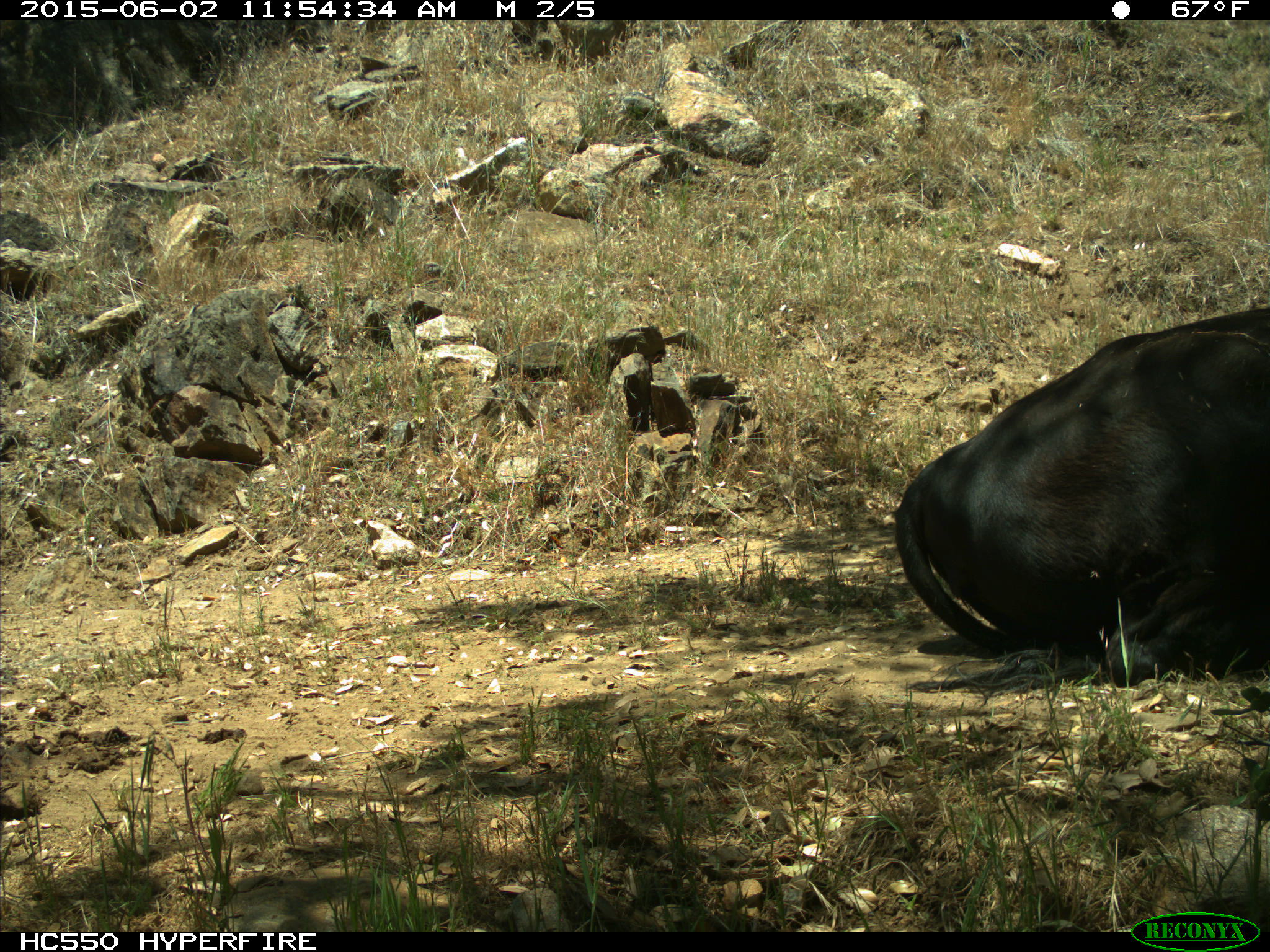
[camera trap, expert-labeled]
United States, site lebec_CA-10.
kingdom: Animalia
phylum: Chordata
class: Mammalia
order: Artiodactyla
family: Bovidae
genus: Bos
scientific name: Bos taurus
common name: domestic cow